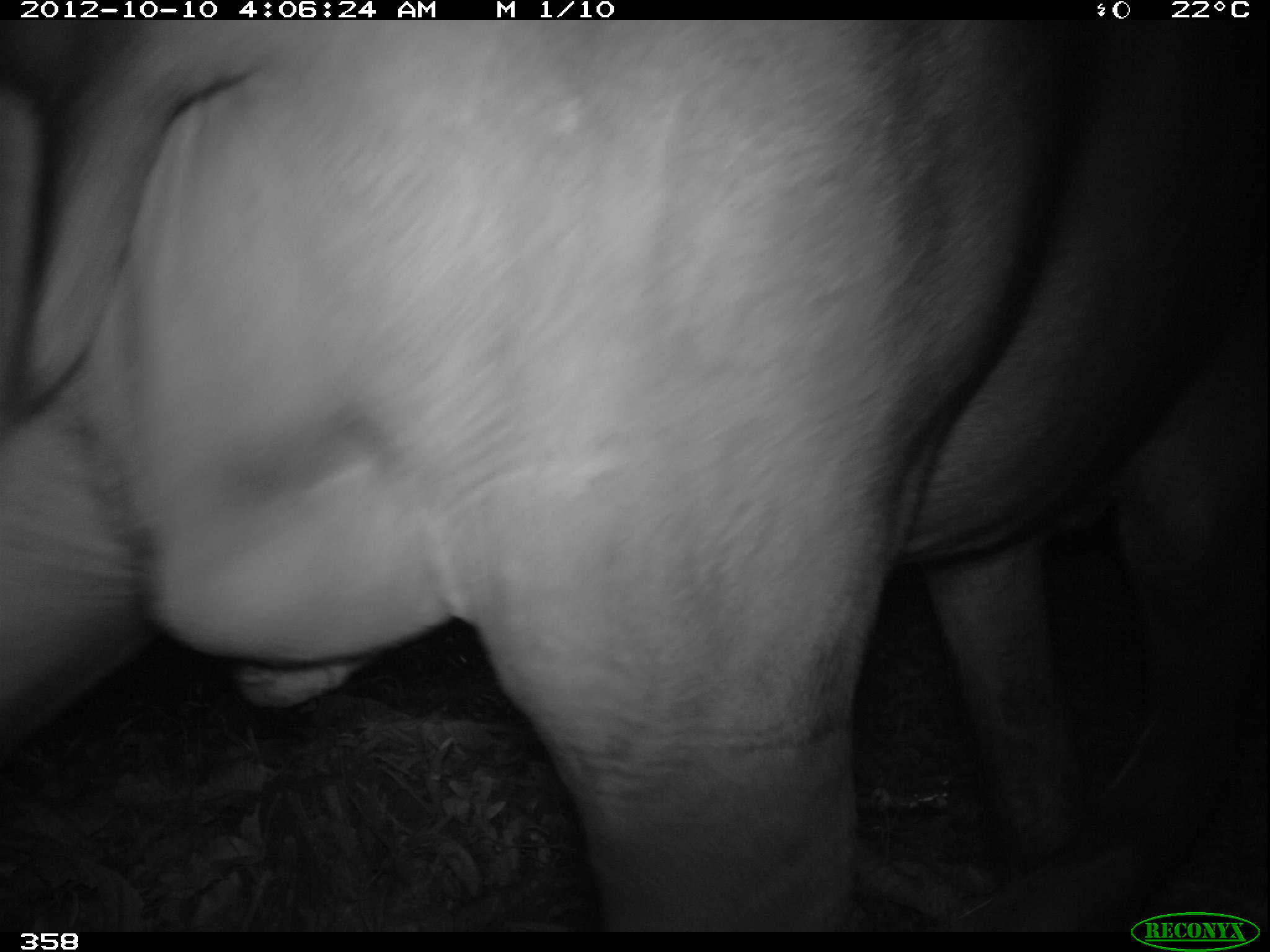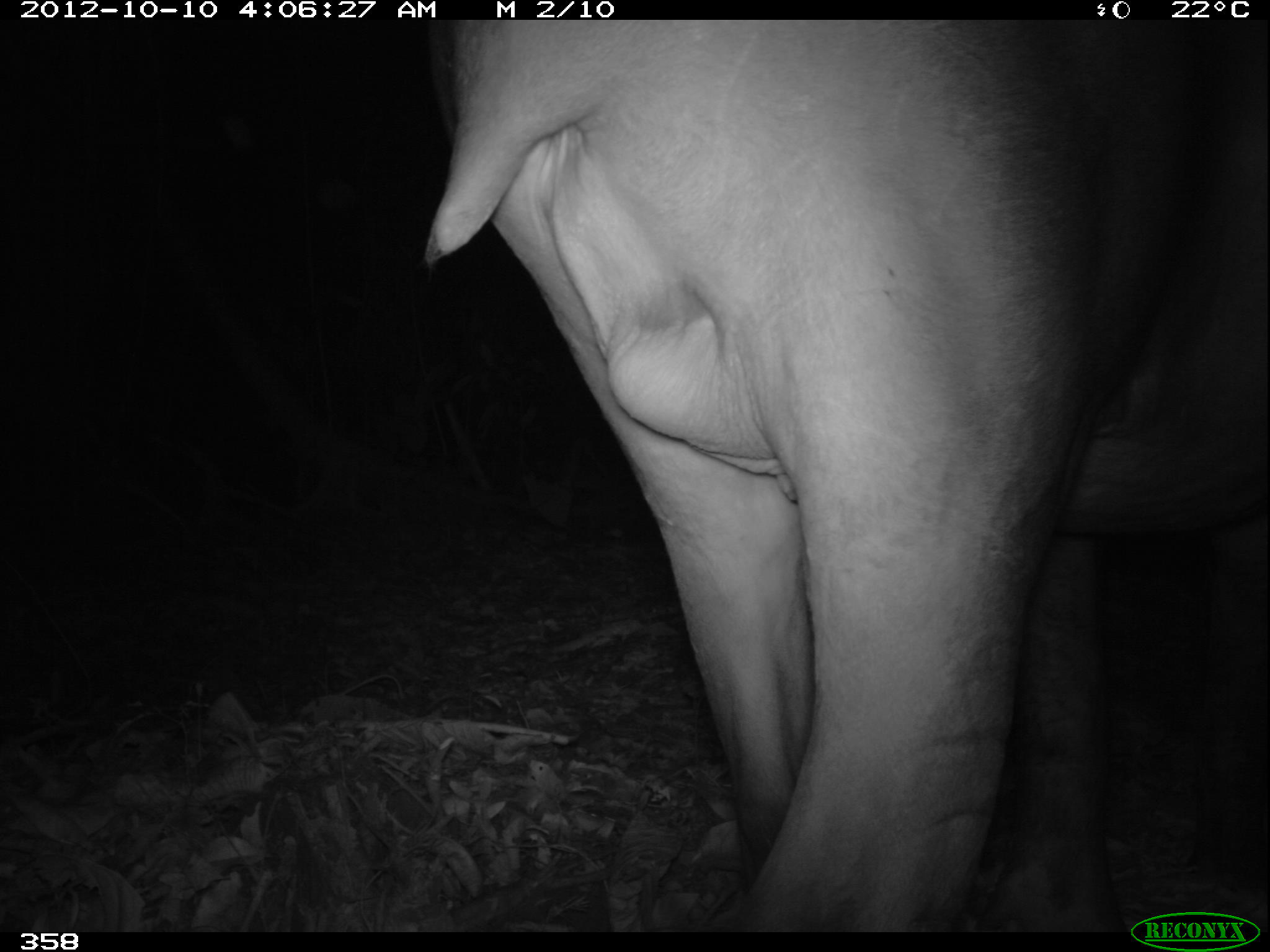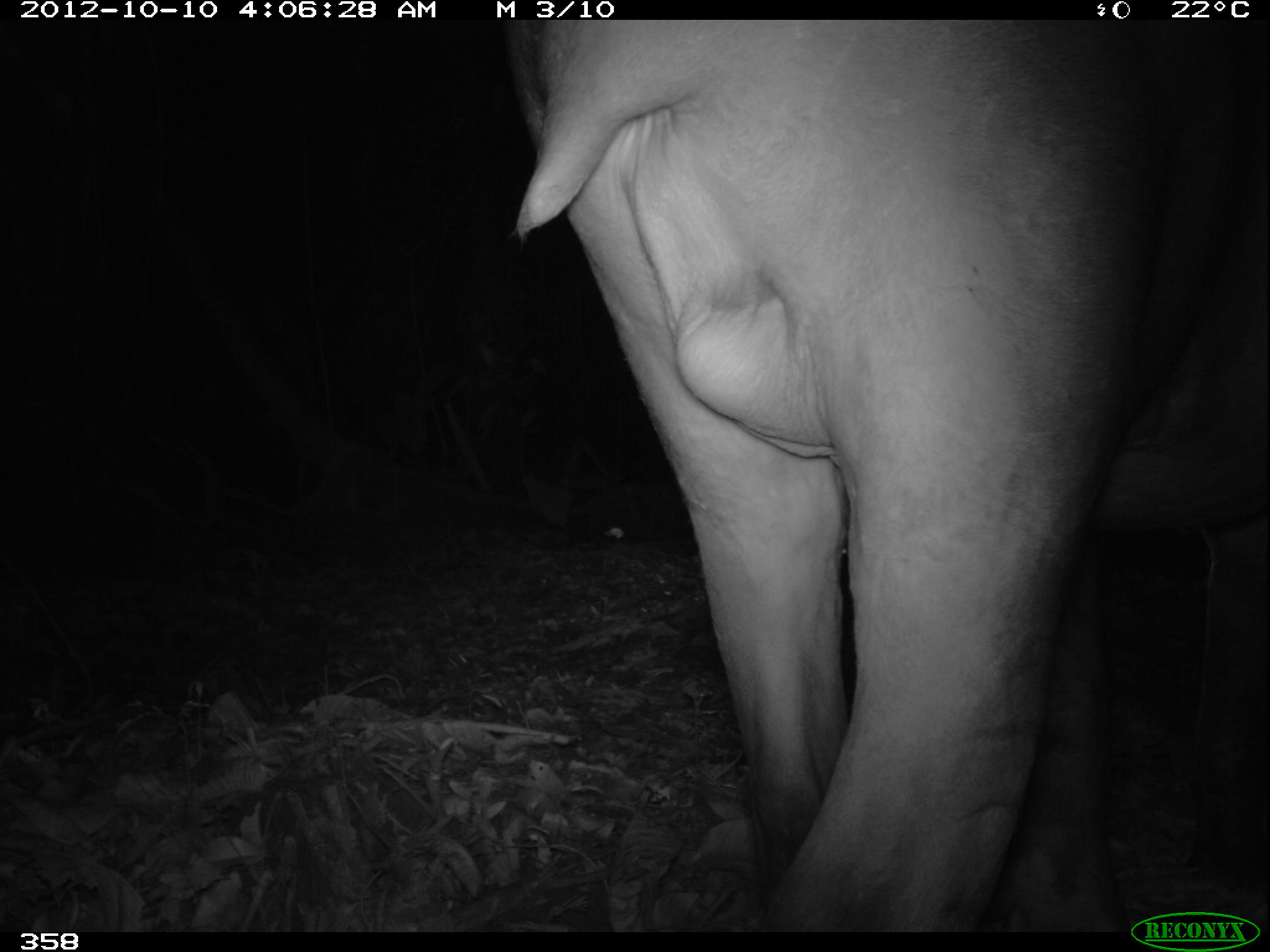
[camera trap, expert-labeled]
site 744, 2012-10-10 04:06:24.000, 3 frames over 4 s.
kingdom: Animalia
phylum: Chordata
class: Mammalia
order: Perissodactyla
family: Tapiridae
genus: Tapirus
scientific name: Tapirus terrestris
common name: south american tapir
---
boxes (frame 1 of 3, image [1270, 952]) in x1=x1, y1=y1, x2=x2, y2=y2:
tapirus terrestris: x1=0, y1=20, x2=1269, y2=932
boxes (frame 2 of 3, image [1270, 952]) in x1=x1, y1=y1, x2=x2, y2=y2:
tapirus terrestris: x1=420, y1=18, x2=1268, y2=932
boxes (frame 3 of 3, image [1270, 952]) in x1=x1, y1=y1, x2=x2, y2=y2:
tapirus terrestris: x1=512, y1=19, x2=1270, y2=932